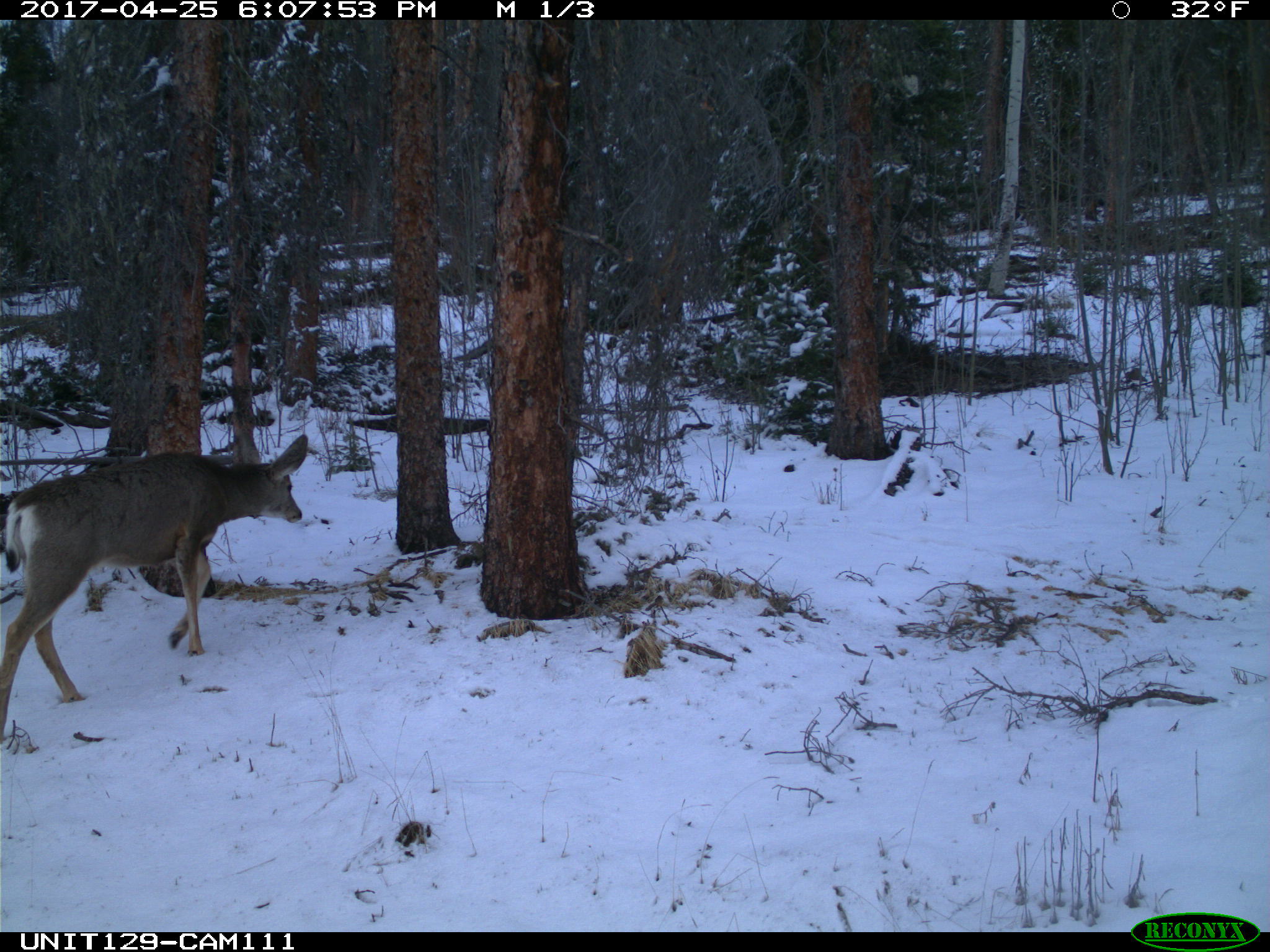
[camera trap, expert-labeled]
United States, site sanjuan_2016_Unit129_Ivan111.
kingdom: Animalia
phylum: Chordata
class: Mammalia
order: Artiodactyla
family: Cervidae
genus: Odocoileus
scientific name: Odocoileus hemionus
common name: mule deer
Odocoileus hemionus (mule deer).